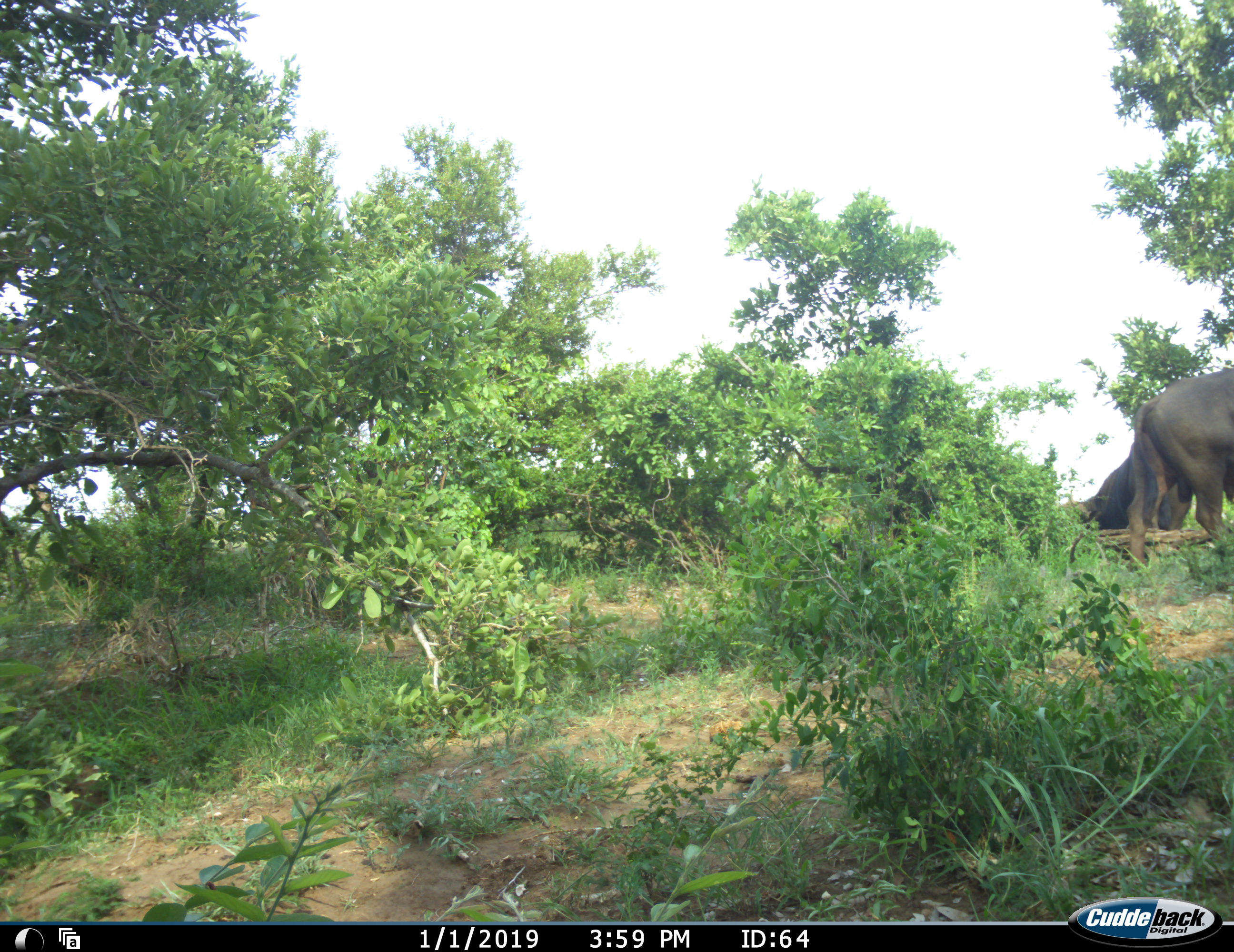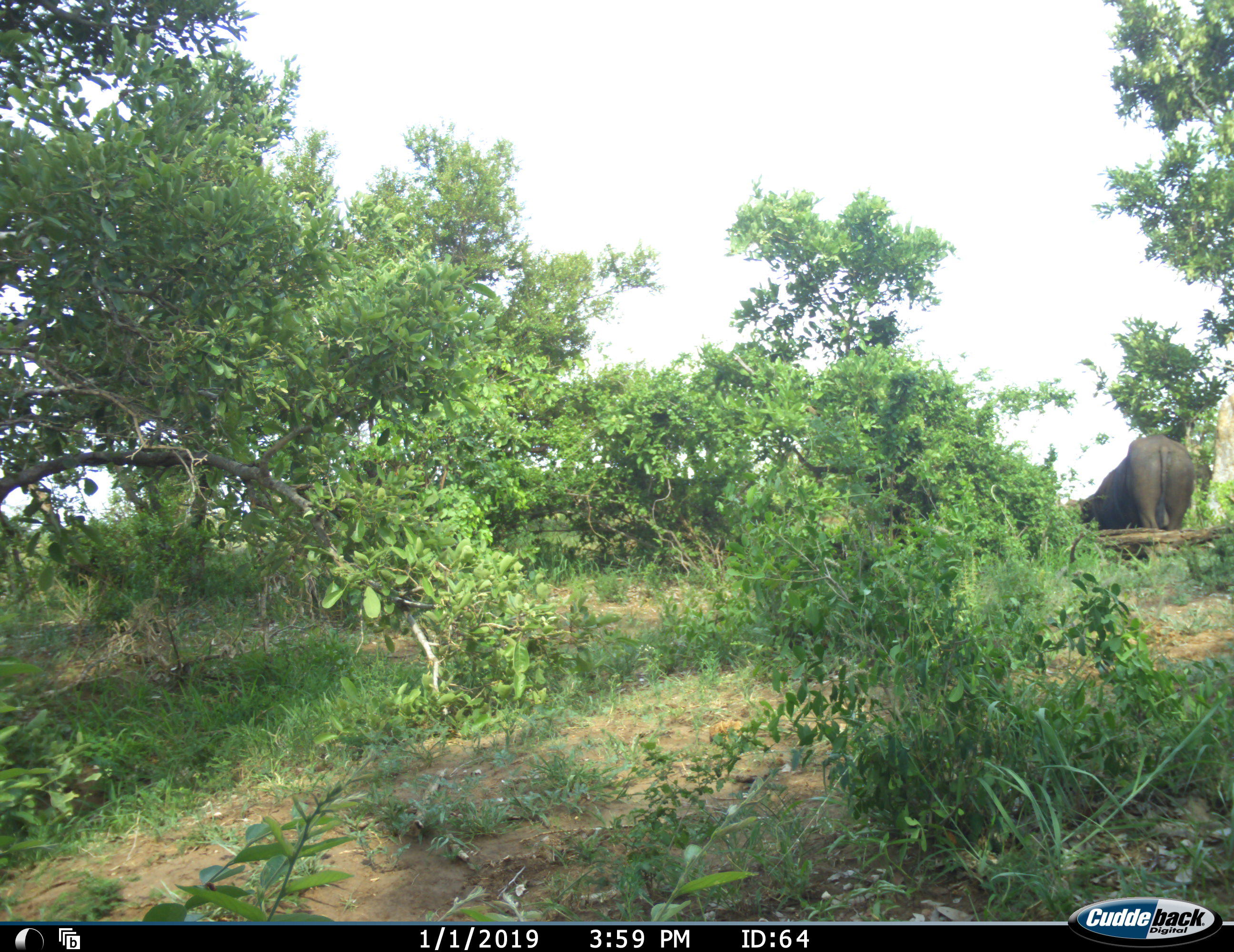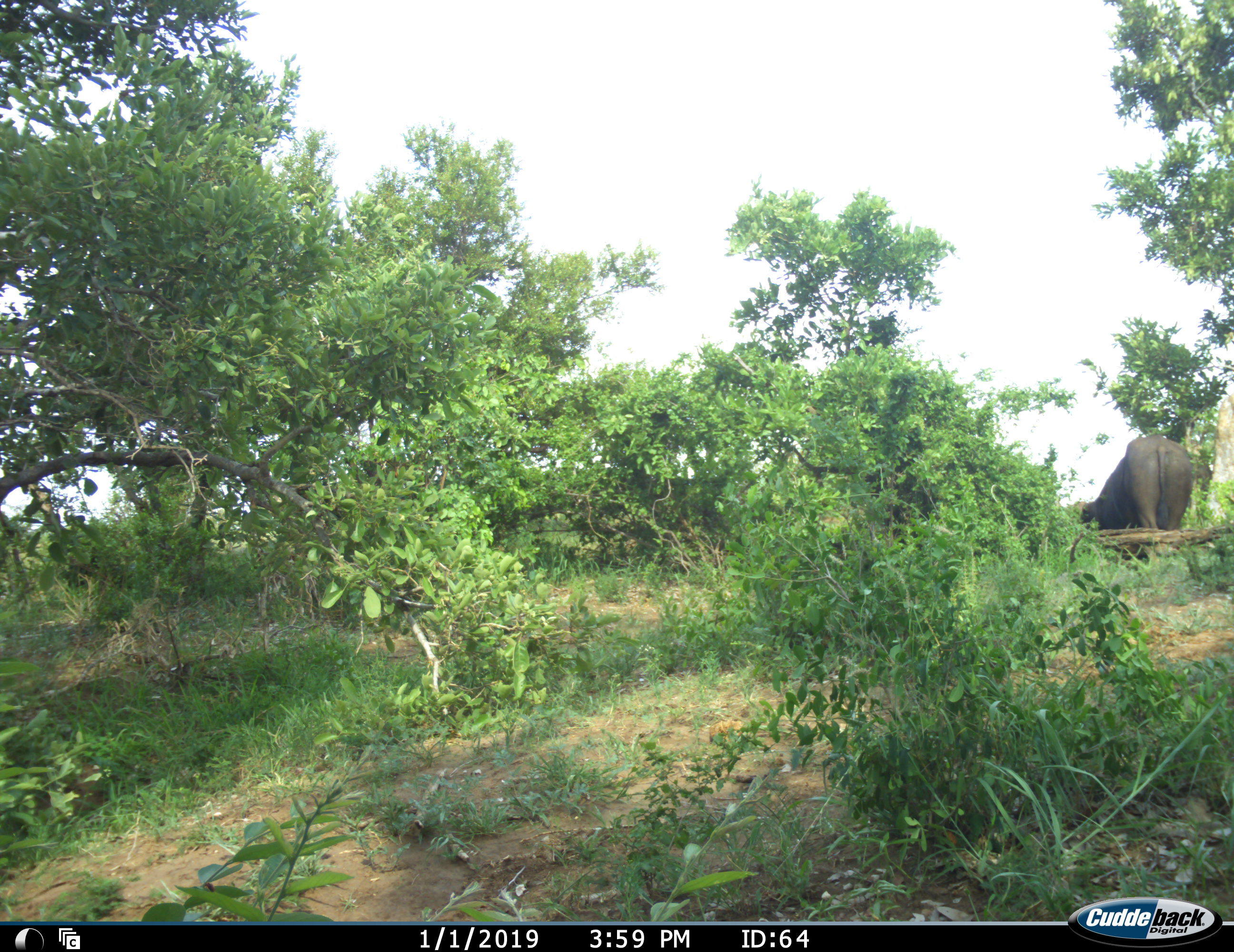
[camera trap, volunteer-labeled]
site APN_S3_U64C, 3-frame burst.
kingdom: Animalia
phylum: Chordata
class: Mammalia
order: Artiodactyla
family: Bovidae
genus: Syncerus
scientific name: Syncerus caffer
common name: african buffalo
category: buffalo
Buffalo (african buffalo) (Syncerus caffer), count 2. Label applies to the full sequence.